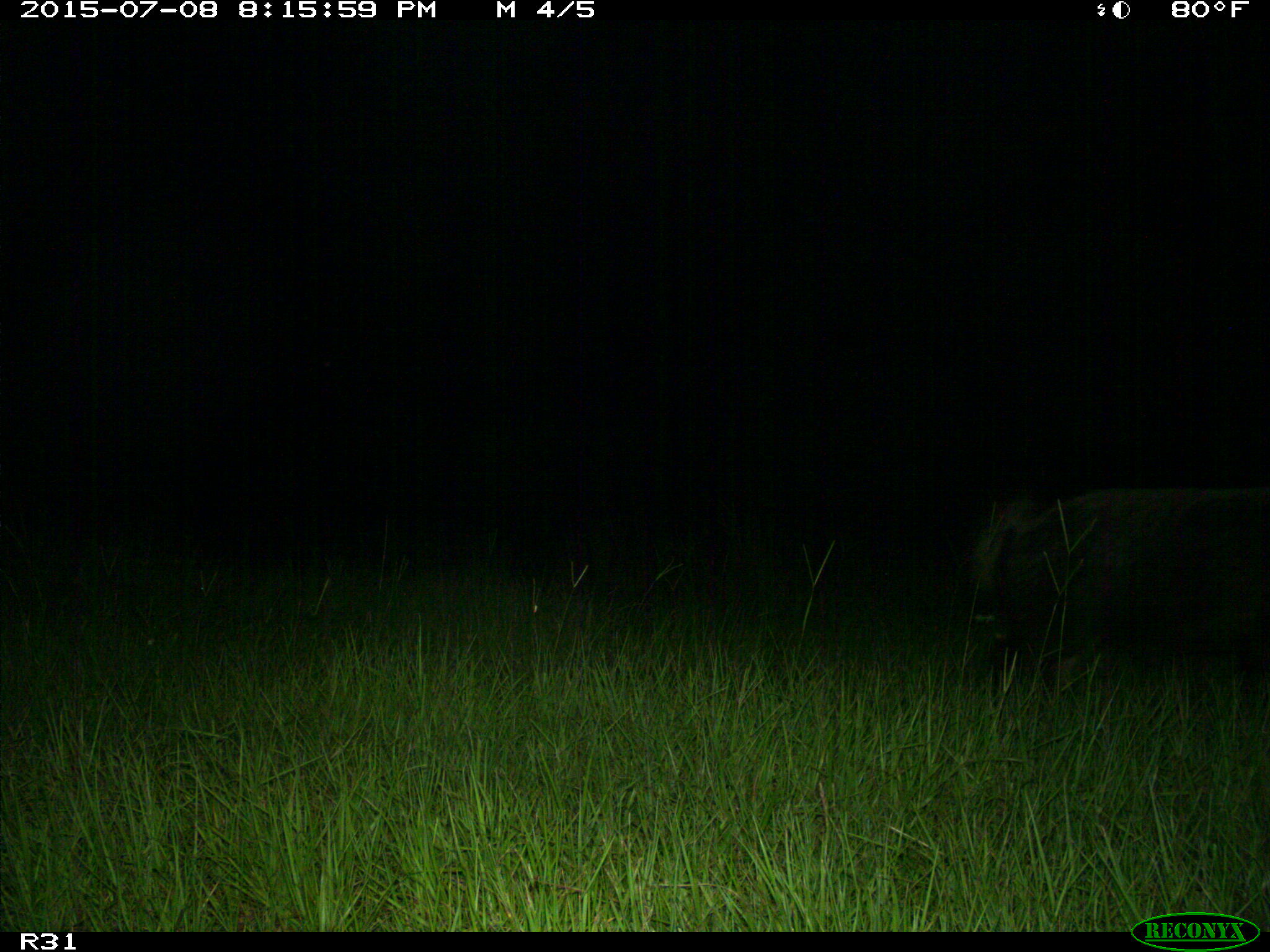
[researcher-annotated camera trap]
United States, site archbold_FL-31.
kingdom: Animalia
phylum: Chordata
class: Mammalia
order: Artiodactyla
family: Suidae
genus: Sus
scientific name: Sus scrofa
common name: wild boar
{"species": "Sus scrofa (wild boar)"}